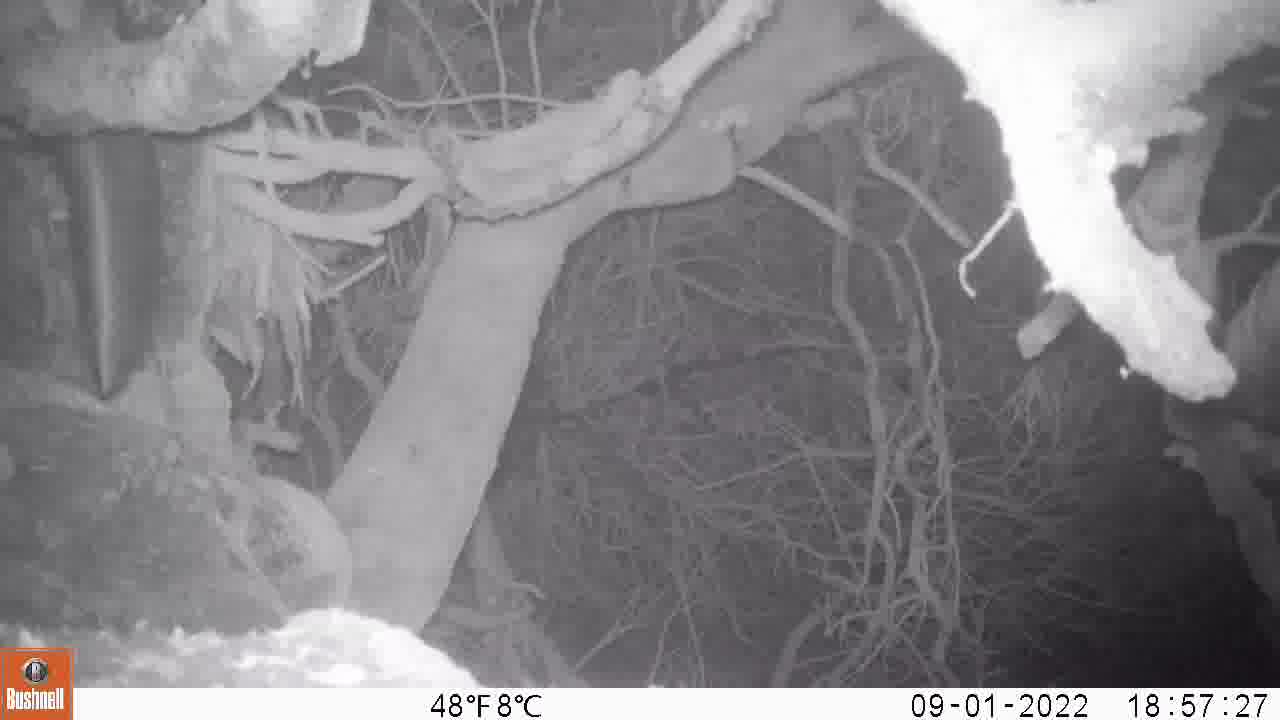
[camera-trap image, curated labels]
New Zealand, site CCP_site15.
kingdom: Animalia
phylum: Chordata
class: Mammalia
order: Diprotodontia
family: Phalangeridae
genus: Trichosurus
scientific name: Trichosurus vulpecula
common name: common brushtail possum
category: possum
Possum (common brushtail possum) (Trichosurus vulpecula).